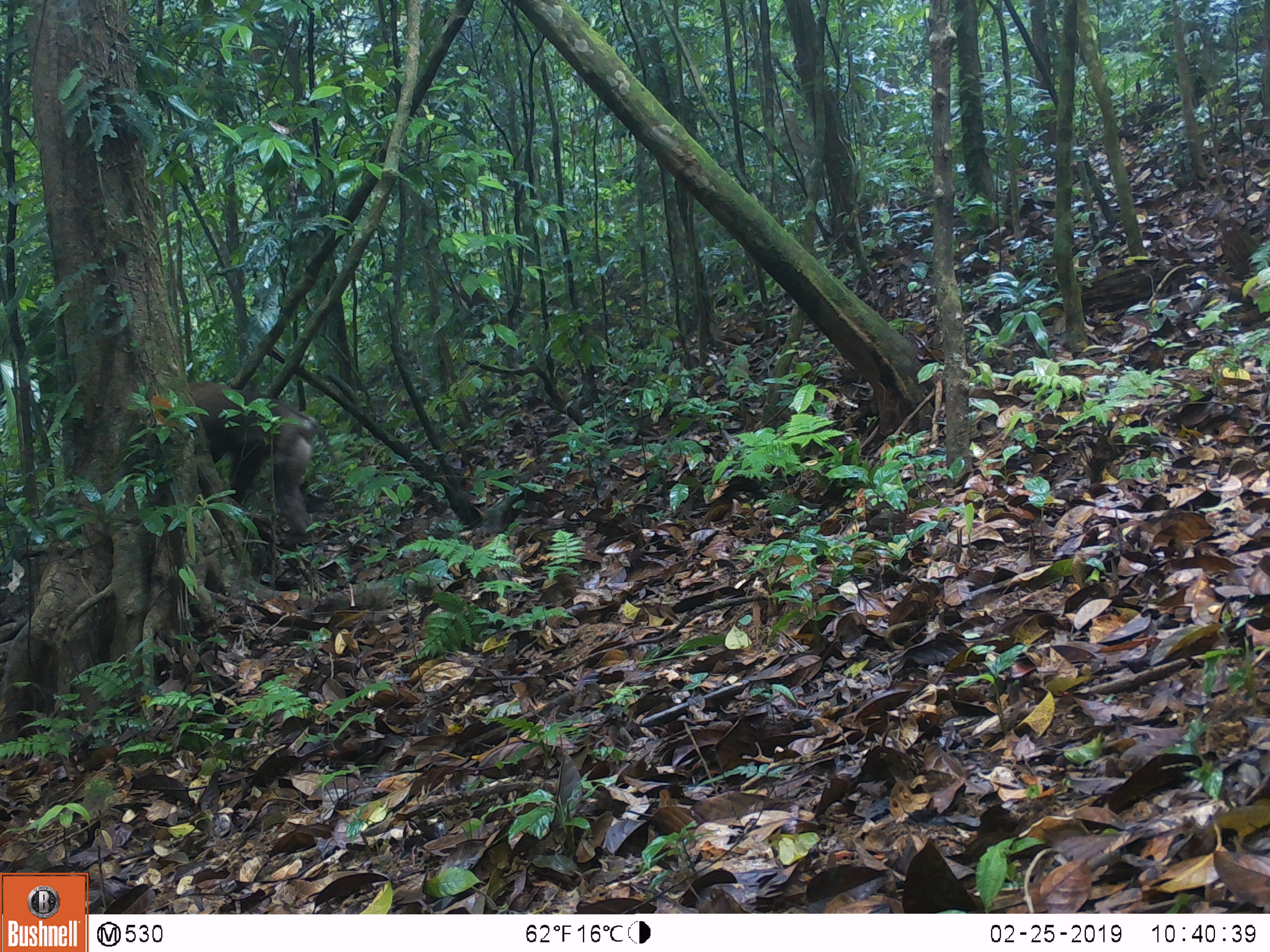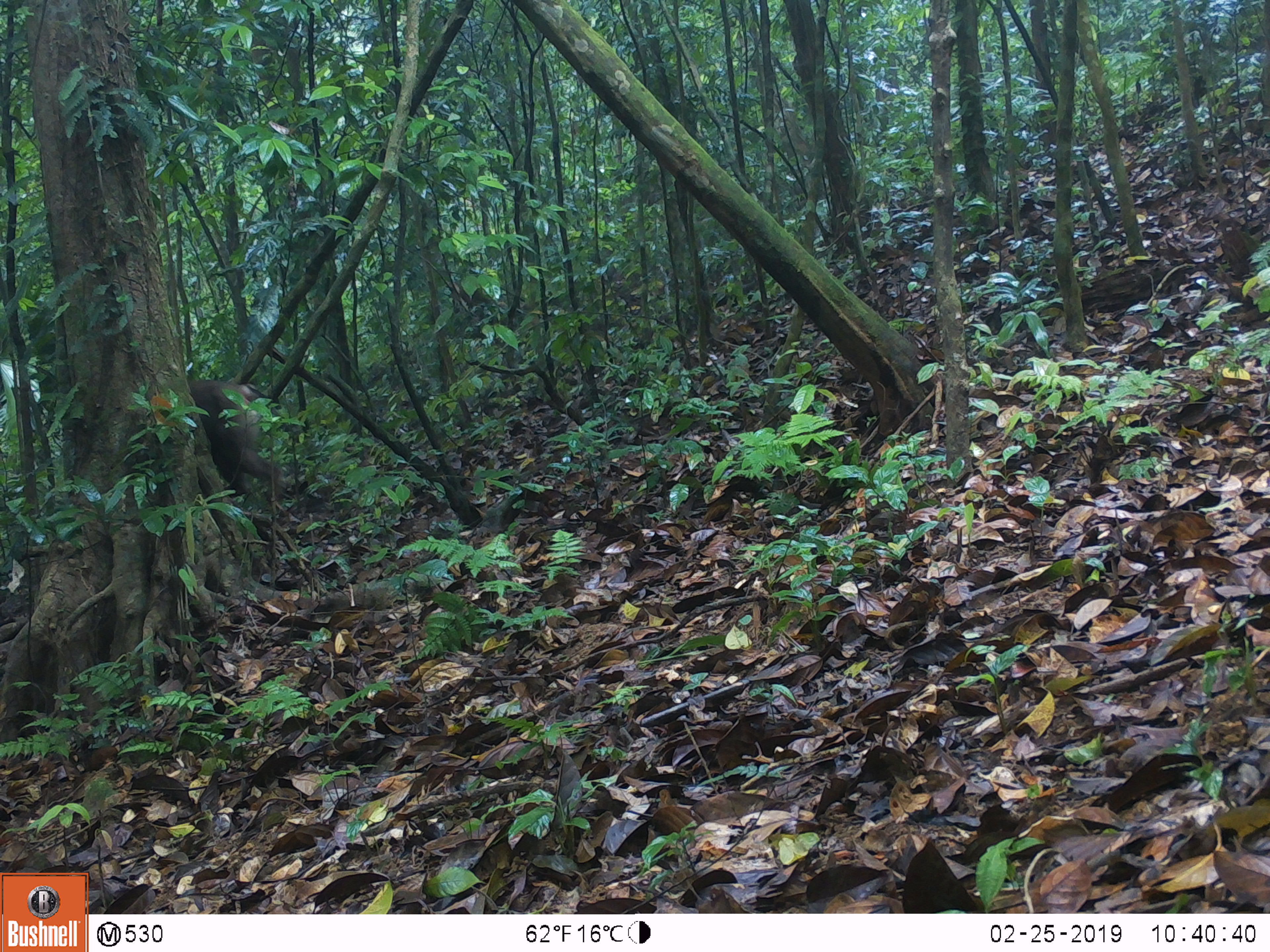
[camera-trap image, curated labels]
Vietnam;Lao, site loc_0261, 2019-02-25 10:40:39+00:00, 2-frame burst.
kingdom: Animalia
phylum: Chordata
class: Mammalia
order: Primates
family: Cercopithecidae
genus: Macaca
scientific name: Macaca nemestrina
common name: pig-tailed macaque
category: pig tailed macaque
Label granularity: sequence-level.